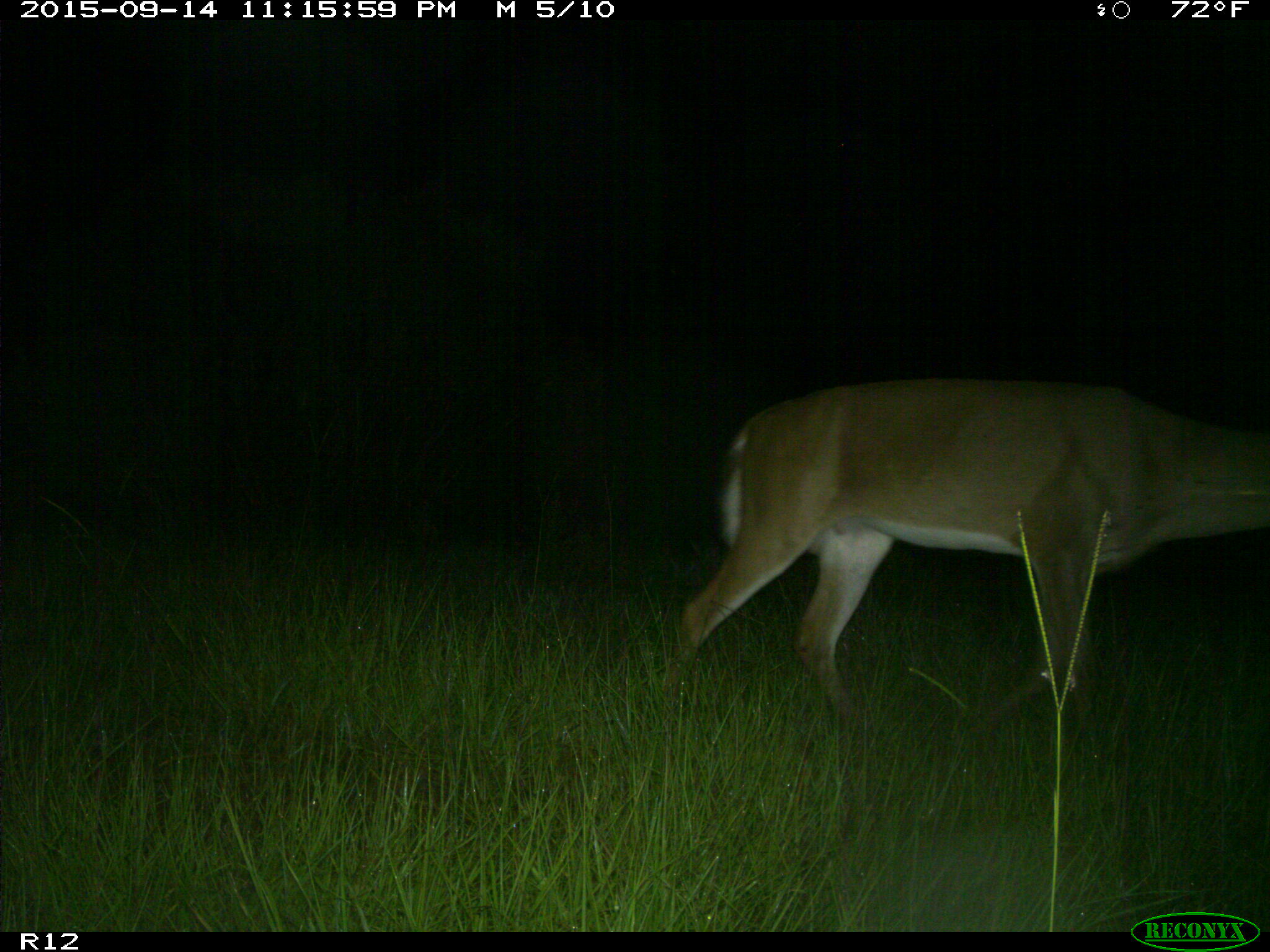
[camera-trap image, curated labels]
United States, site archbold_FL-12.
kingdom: Animalia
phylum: Chordata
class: Mammalia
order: Artiodactyla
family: Cervidae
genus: Odocoileus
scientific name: Odocoileus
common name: deer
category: unidentified deer